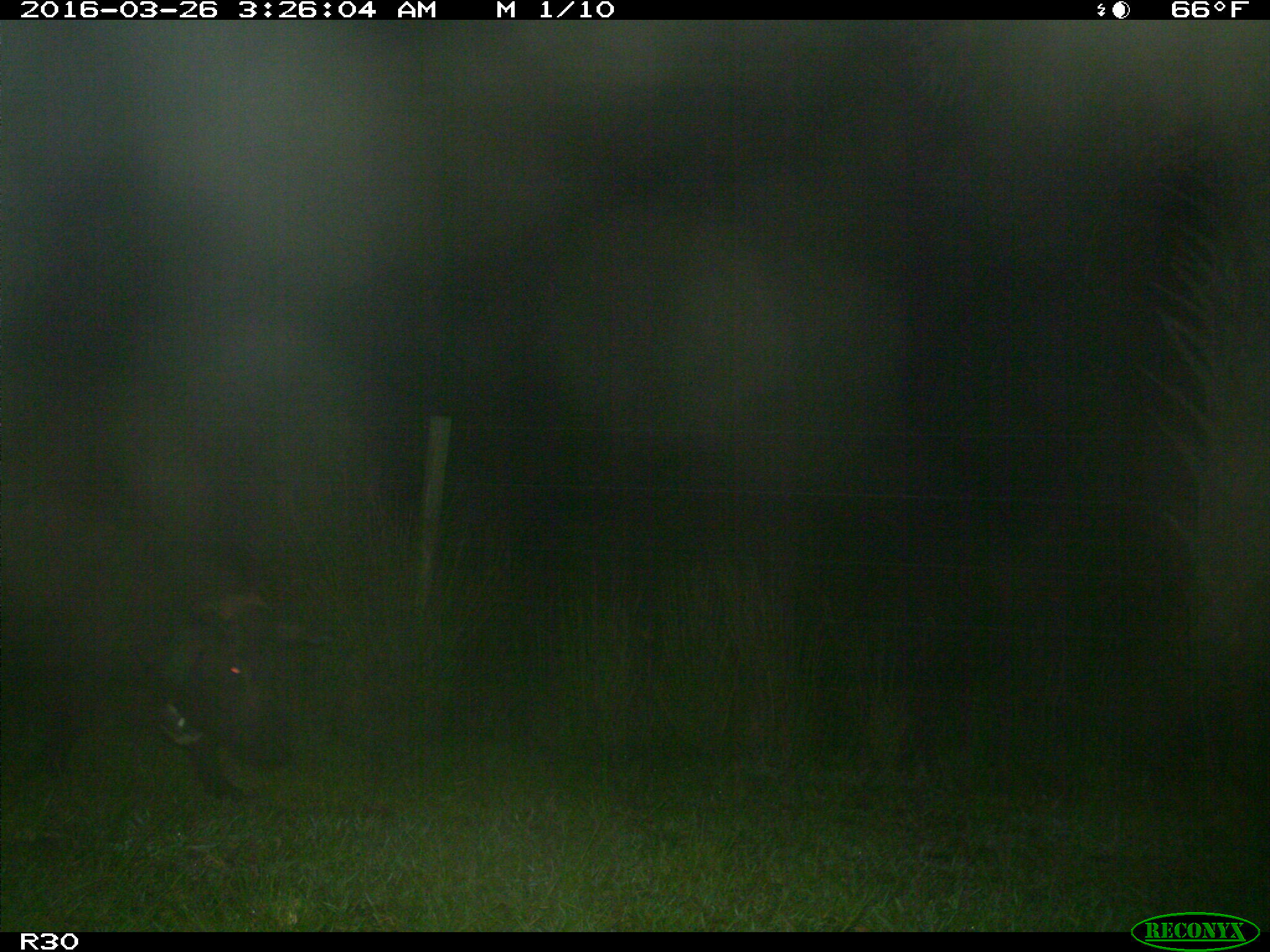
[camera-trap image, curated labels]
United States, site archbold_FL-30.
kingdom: Animalia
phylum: Chordata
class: Mammalia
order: Artiodactyla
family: Suidae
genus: Sus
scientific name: Sus scrofa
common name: wild boar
Sus scrofa (wild boar).